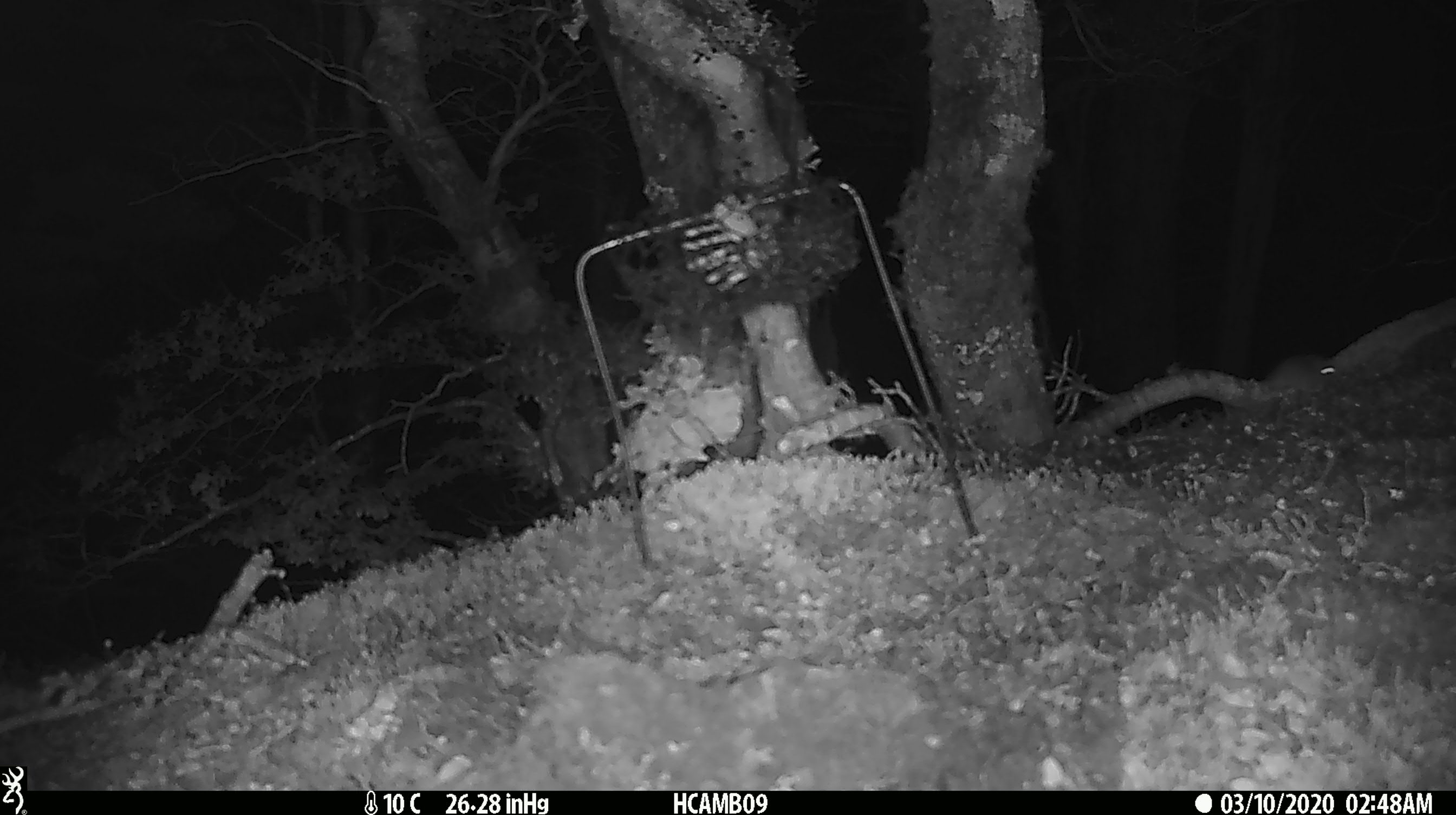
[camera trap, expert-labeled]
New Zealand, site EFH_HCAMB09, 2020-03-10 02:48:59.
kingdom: Animalia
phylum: Chordata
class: Mammalia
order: Rodentia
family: Muridae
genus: Mus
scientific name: Mus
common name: mouse